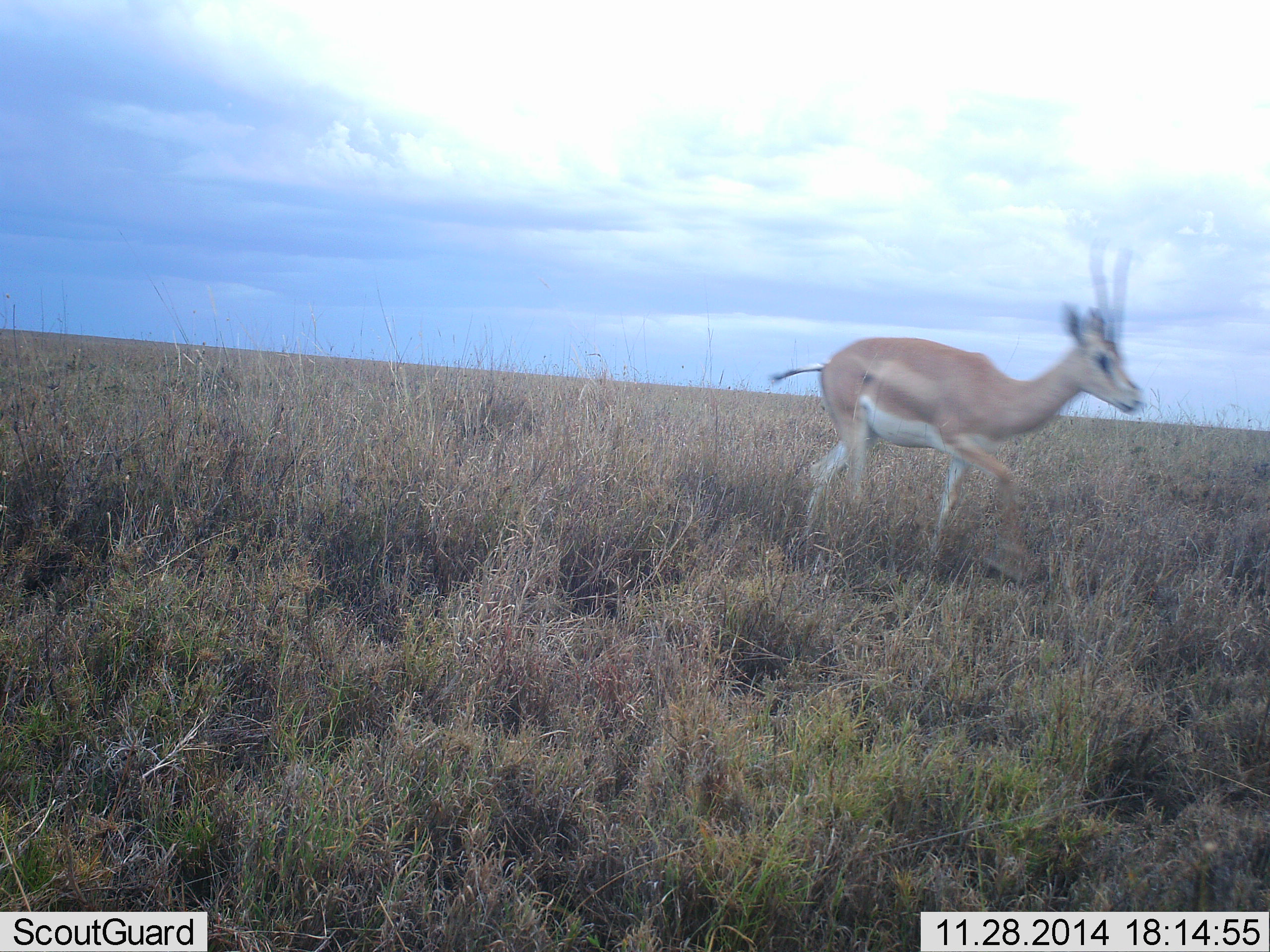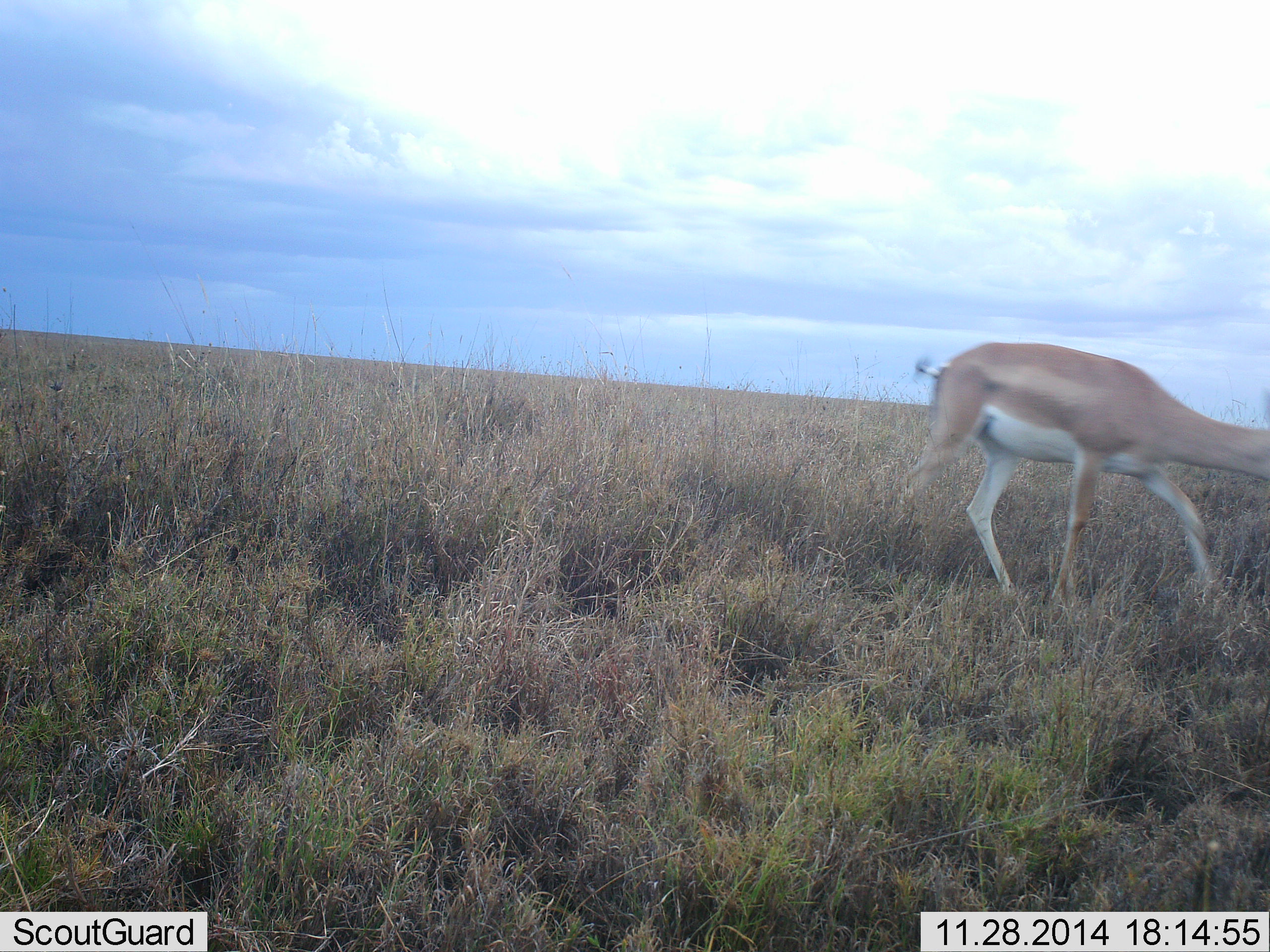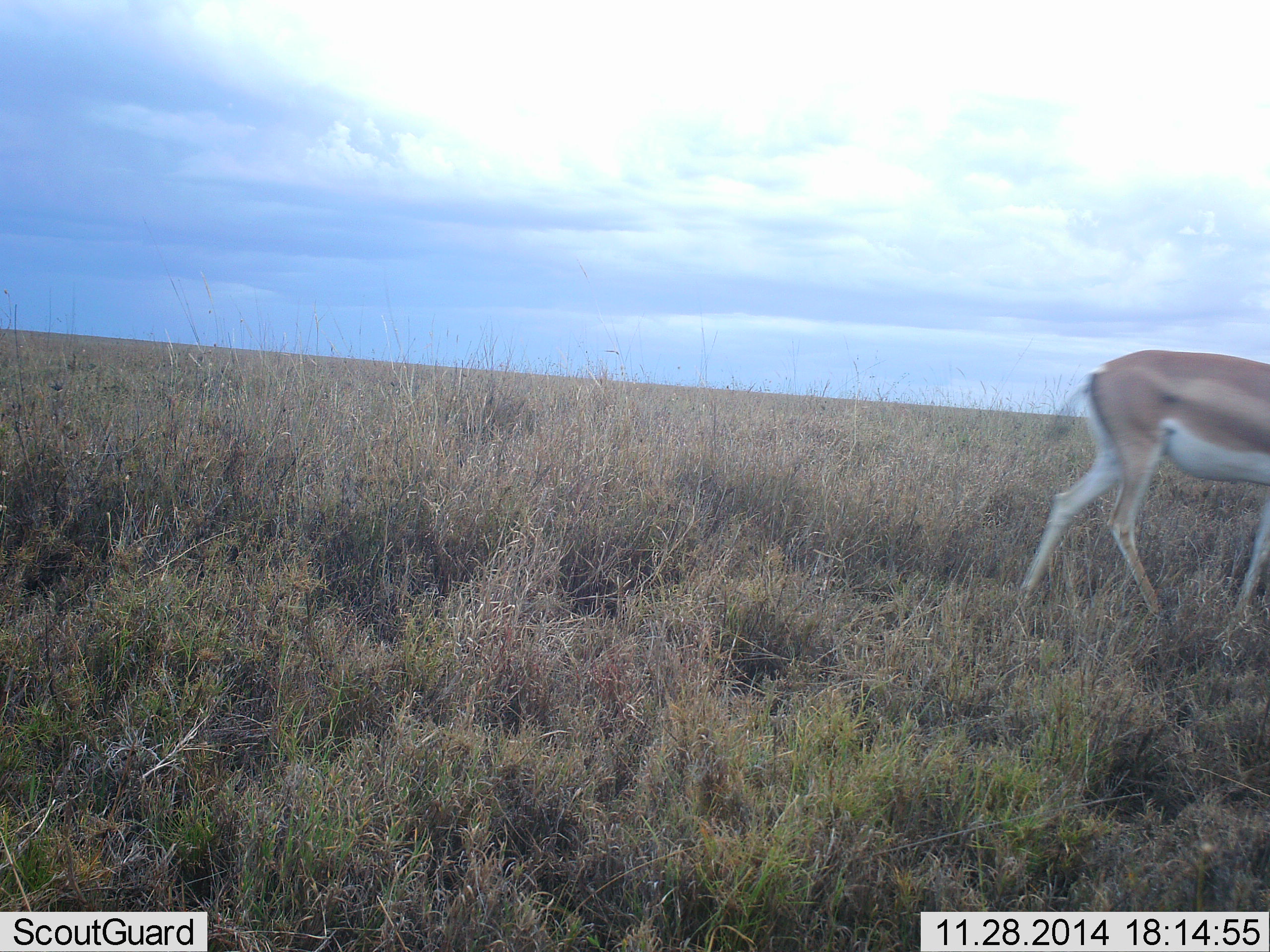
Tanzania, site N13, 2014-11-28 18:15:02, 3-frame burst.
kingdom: Animalia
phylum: Chordata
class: Mammalia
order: Artiodactyla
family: Bovidae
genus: Nanger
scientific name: Nanger granti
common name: grant's gazelle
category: gazellegrants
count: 1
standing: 0%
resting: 0%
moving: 100%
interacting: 0%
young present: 0%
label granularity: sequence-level